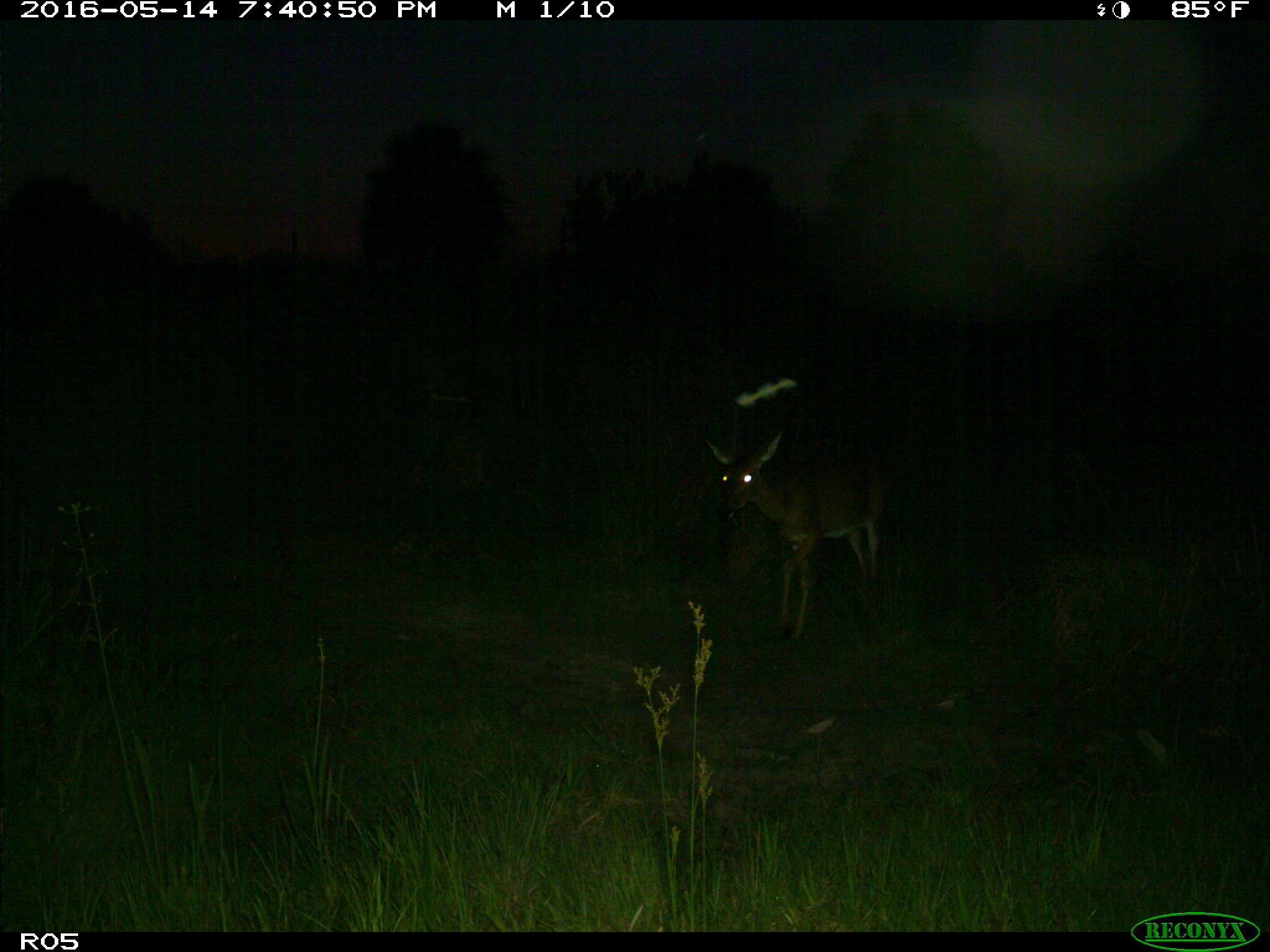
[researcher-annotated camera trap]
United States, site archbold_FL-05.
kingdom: Animalia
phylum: Chordata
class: Mammalia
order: Artiodactyla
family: Cervidae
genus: Odocoileus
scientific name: Odocoileus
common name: deer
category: unidentified deer